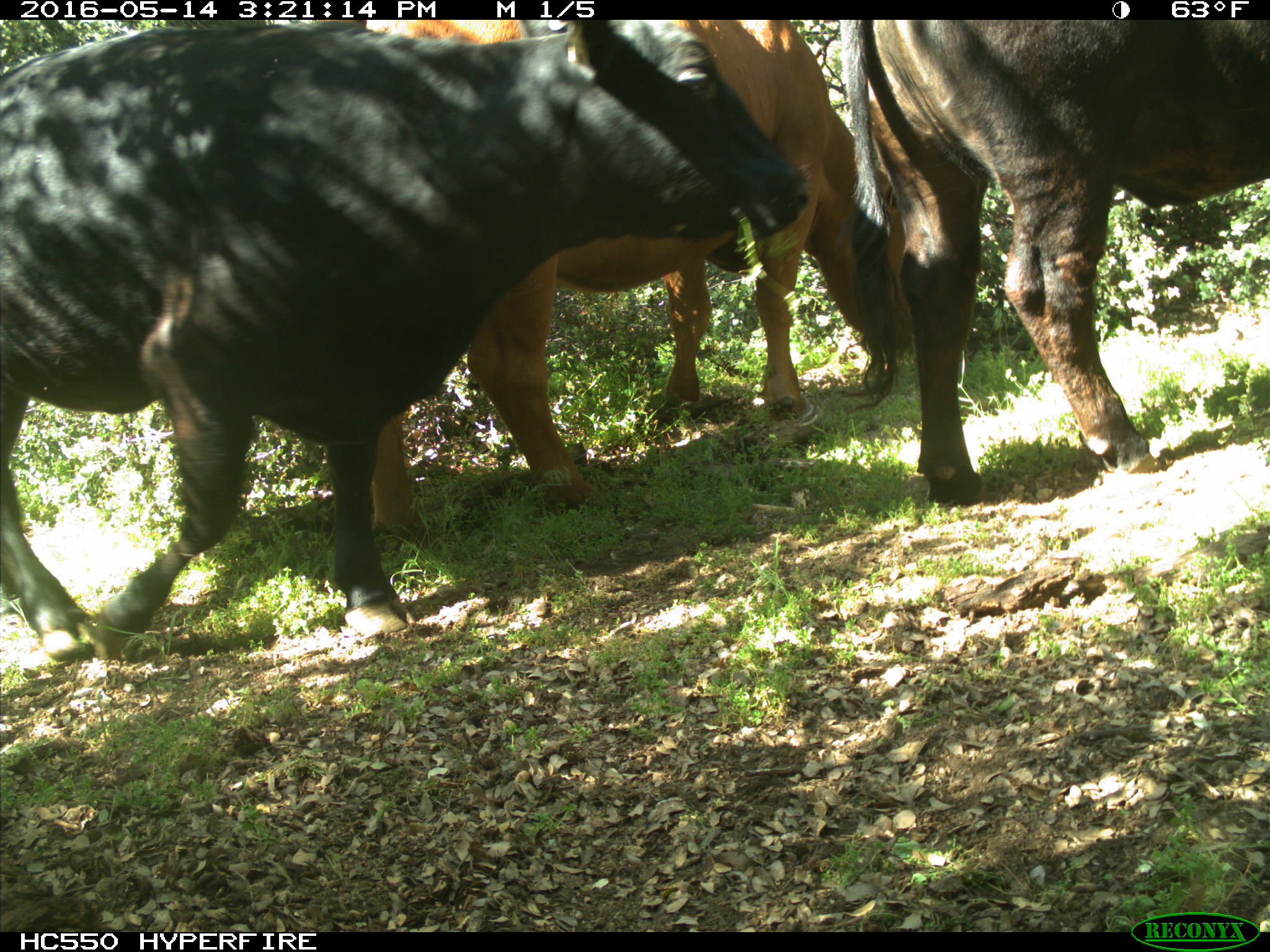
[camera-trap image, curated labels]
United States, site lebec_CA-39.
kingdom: Animalia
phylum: Chordata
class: Mammalia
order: Artiodactyla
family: Bovidae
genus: Bos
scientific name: Bos taurus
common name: domestic cow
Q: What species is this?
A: Bos taurus (domestic cow).